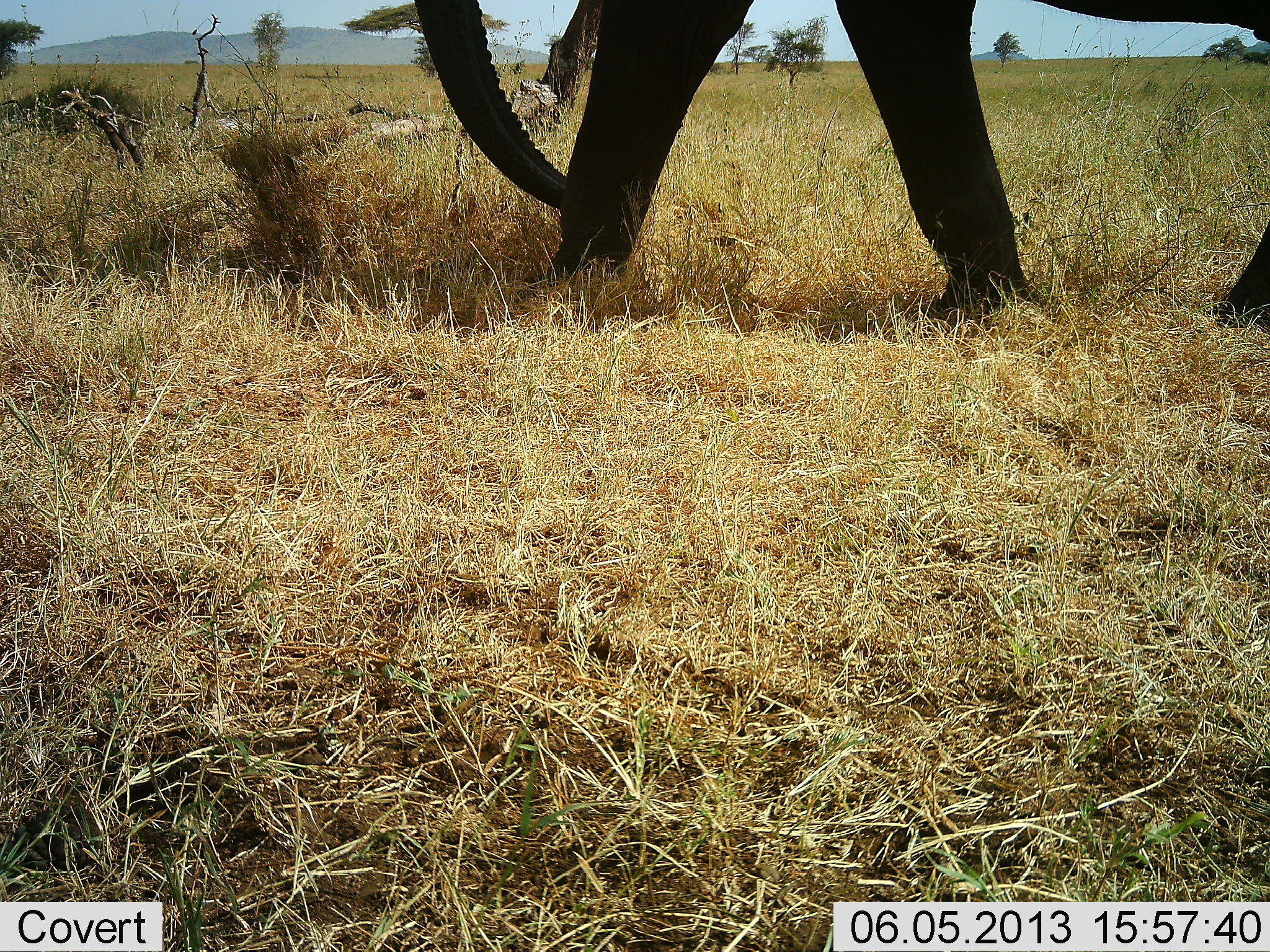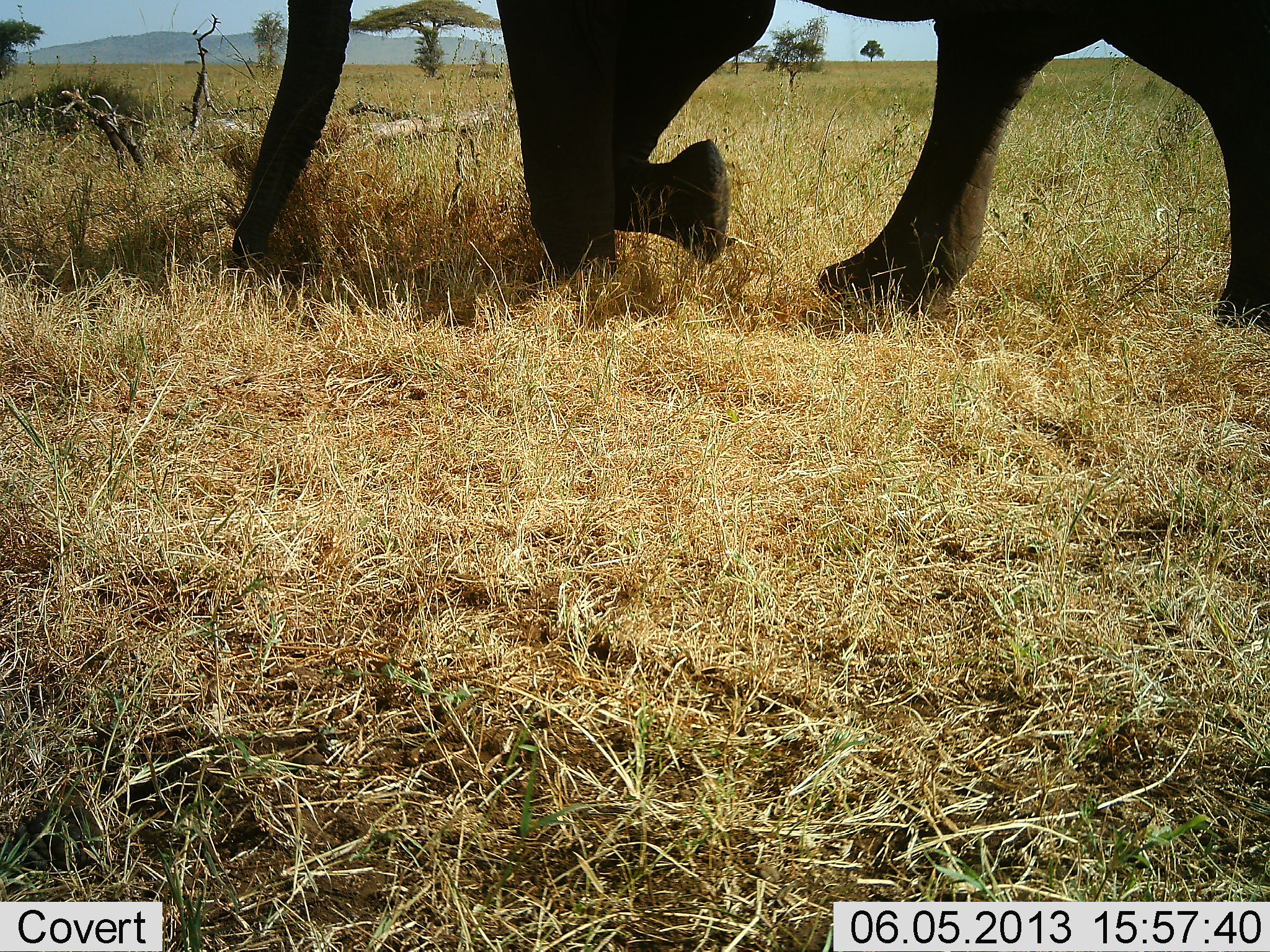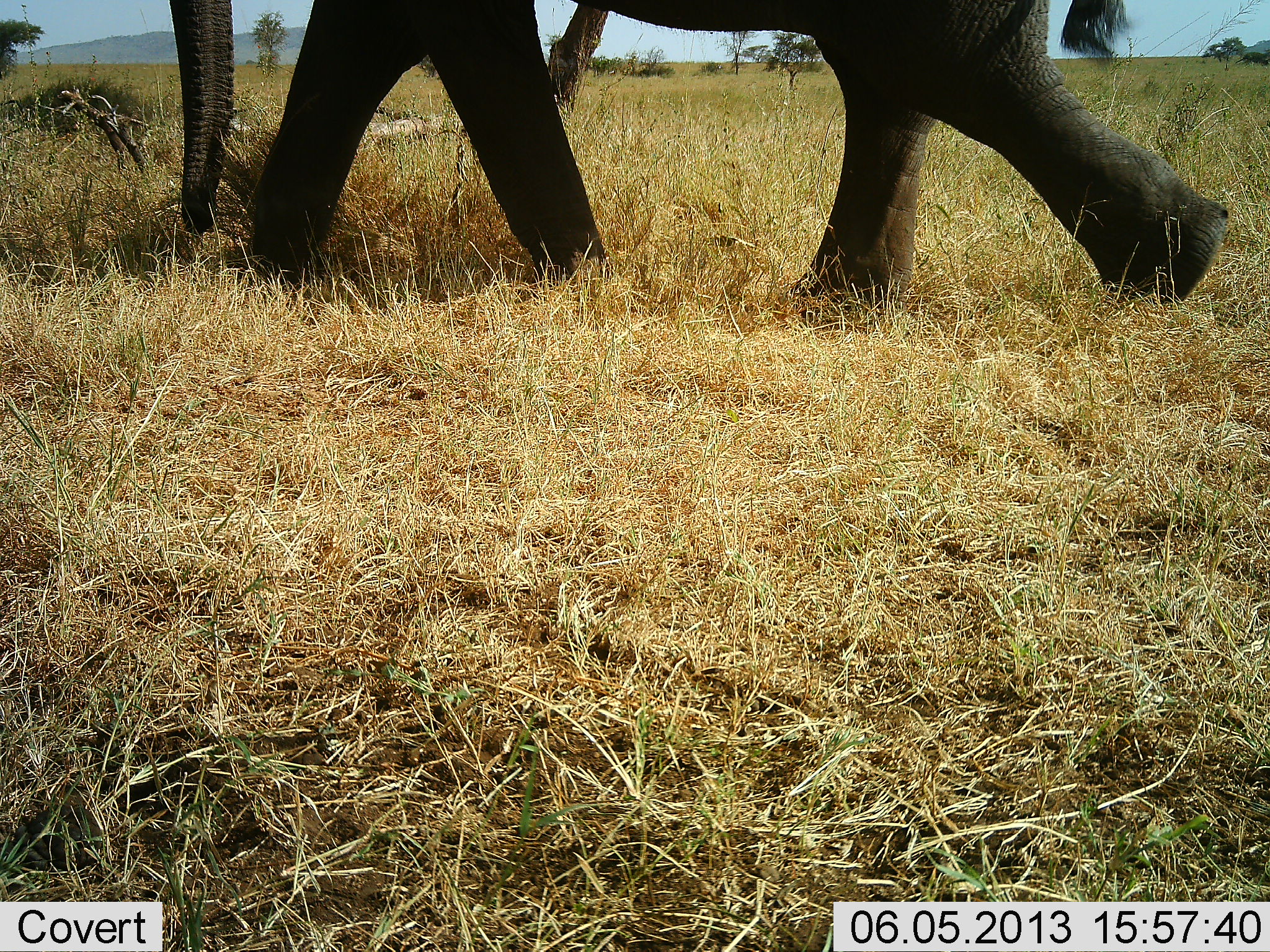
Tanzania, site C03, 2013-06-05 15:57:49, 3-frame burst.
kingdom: Animalia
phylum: Chordata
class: Mammalia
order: Proboscidea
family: Elephantidae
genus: Loxodonta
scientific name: Loxodonta africana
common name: african bush elephant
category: elephant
Elephant (african bush elephant) (Loxodonta africana), count 1. Behavior (volunteer vote fractions): standing 10%, resting 0%, moving 100%, interacting 0%. Young present (vote fraction): 0%. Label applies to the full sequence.